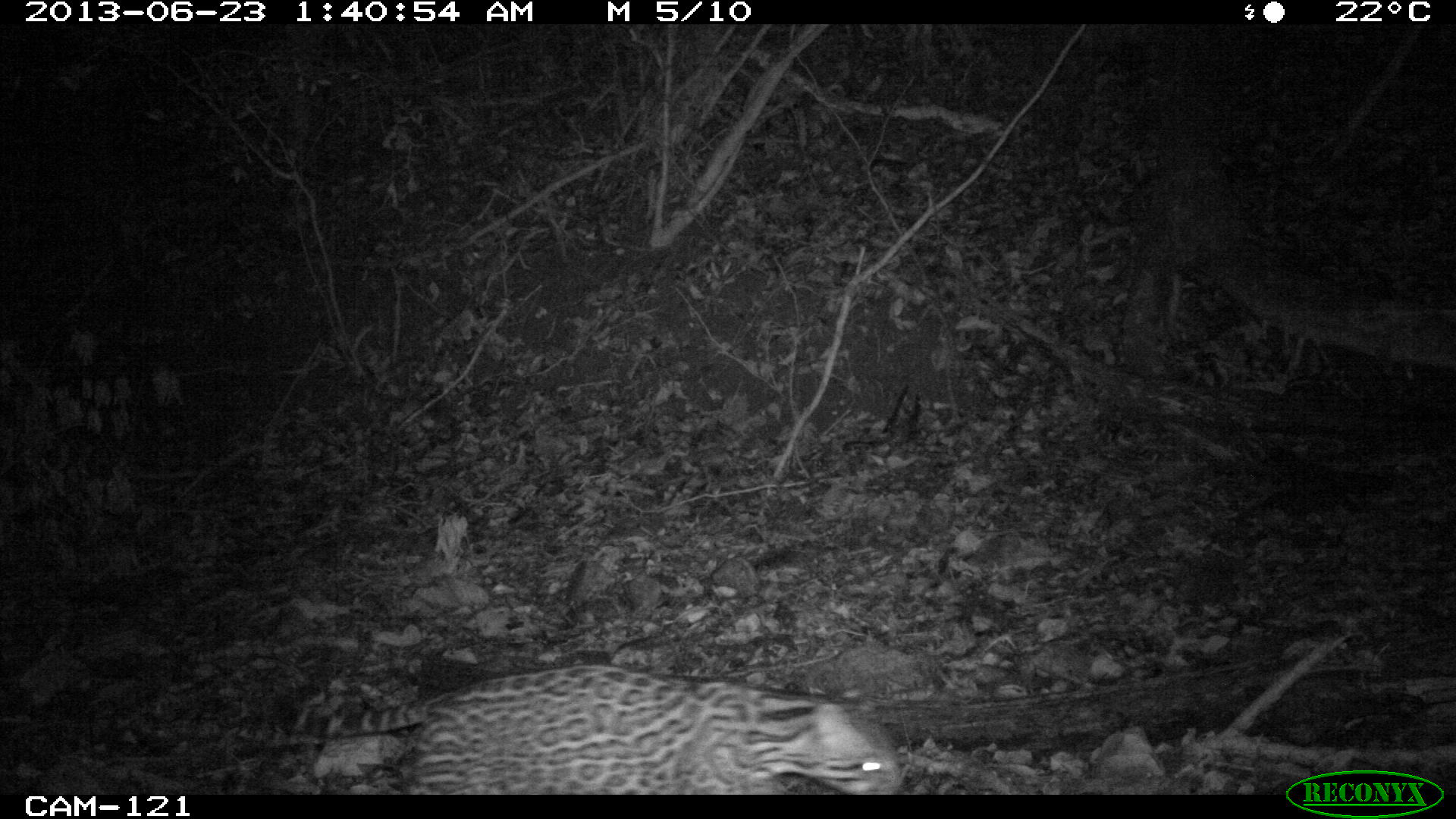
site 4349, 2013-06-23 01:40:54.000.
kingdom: Animalia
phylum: Chordata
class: Mammalia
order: Carnivora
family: Felidae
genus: Leopardus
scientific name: Leopardus pardalis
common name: ocelot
Leopardus pardalis (ocelot), count 1, sex male.